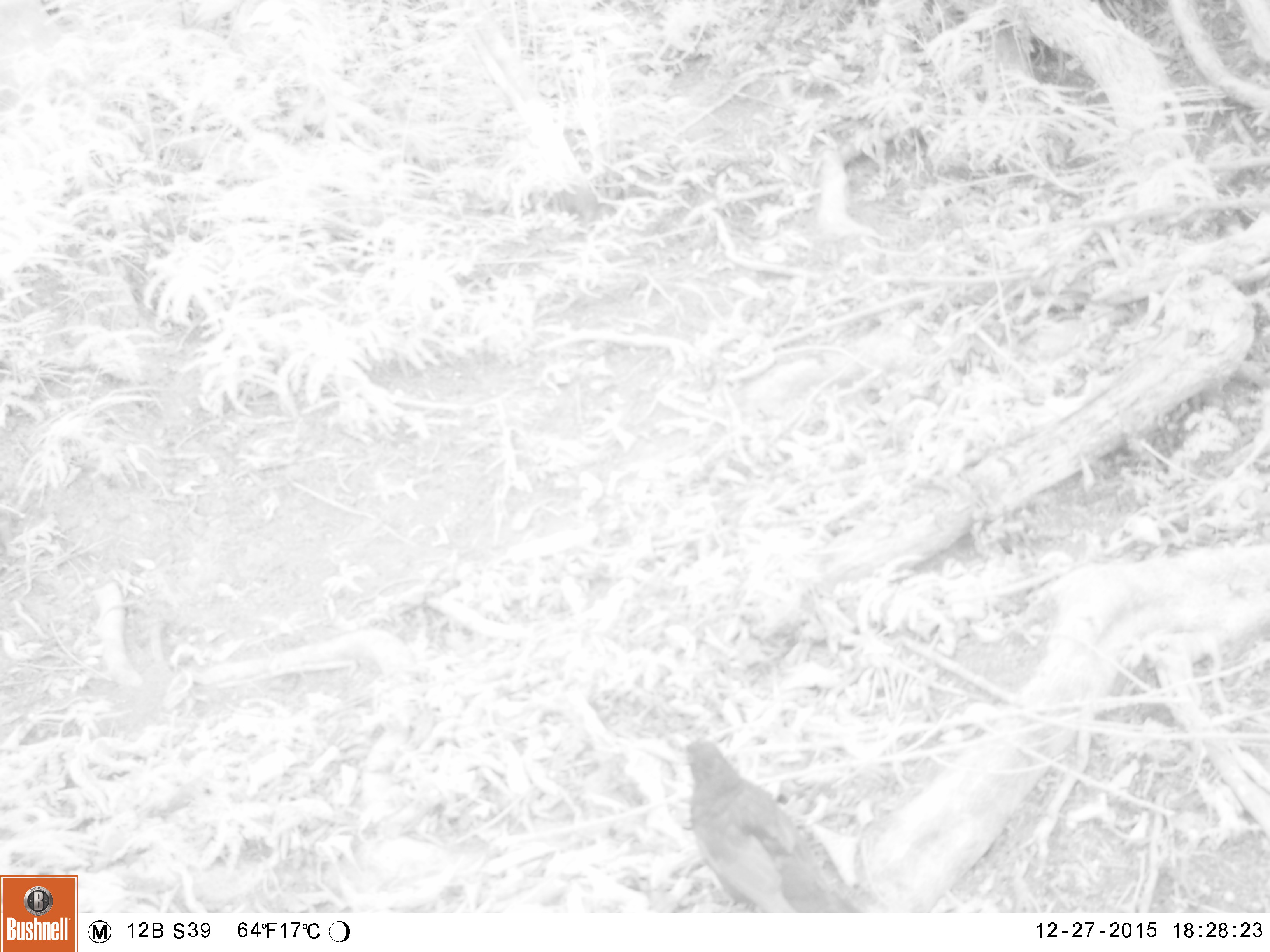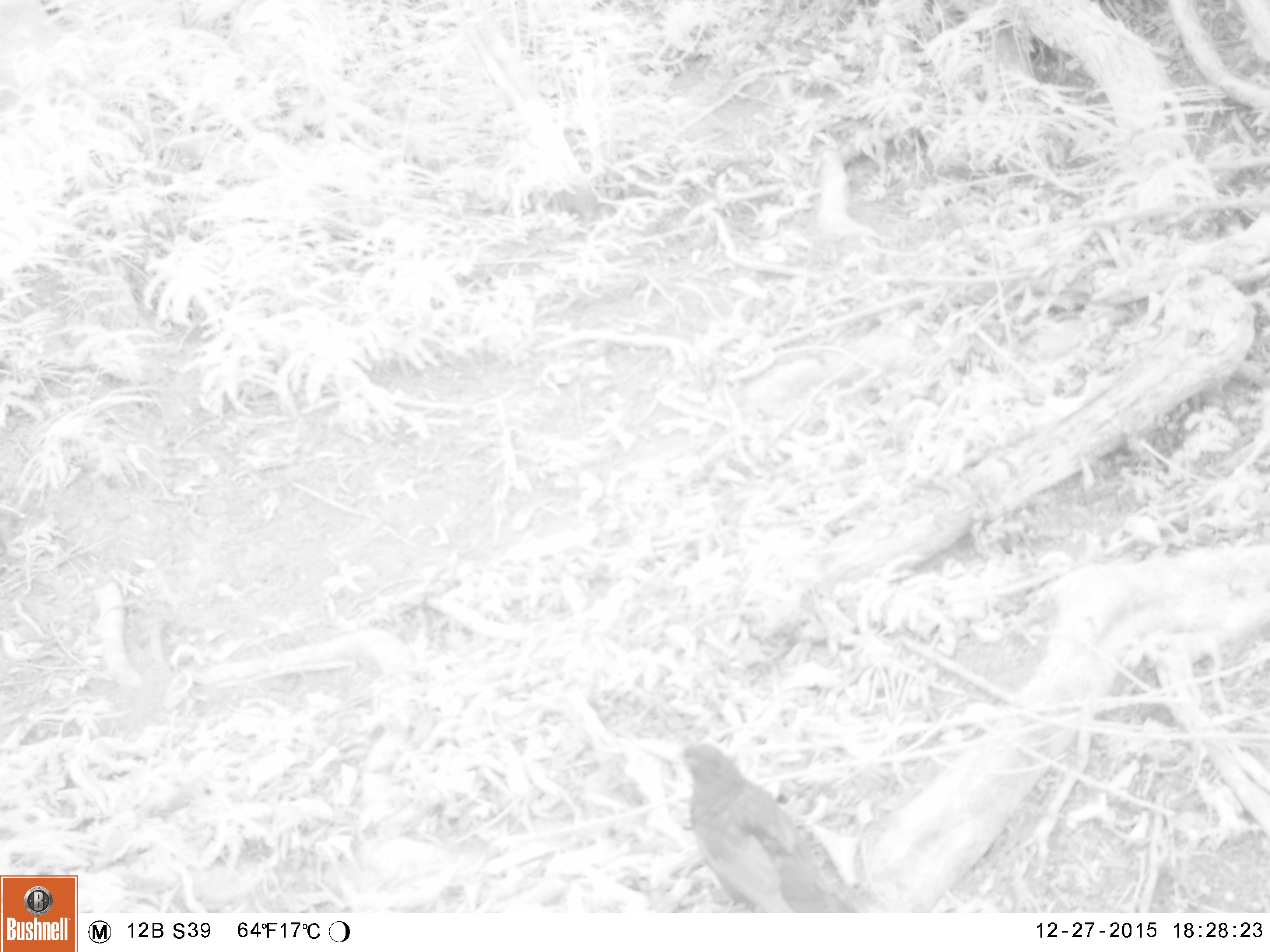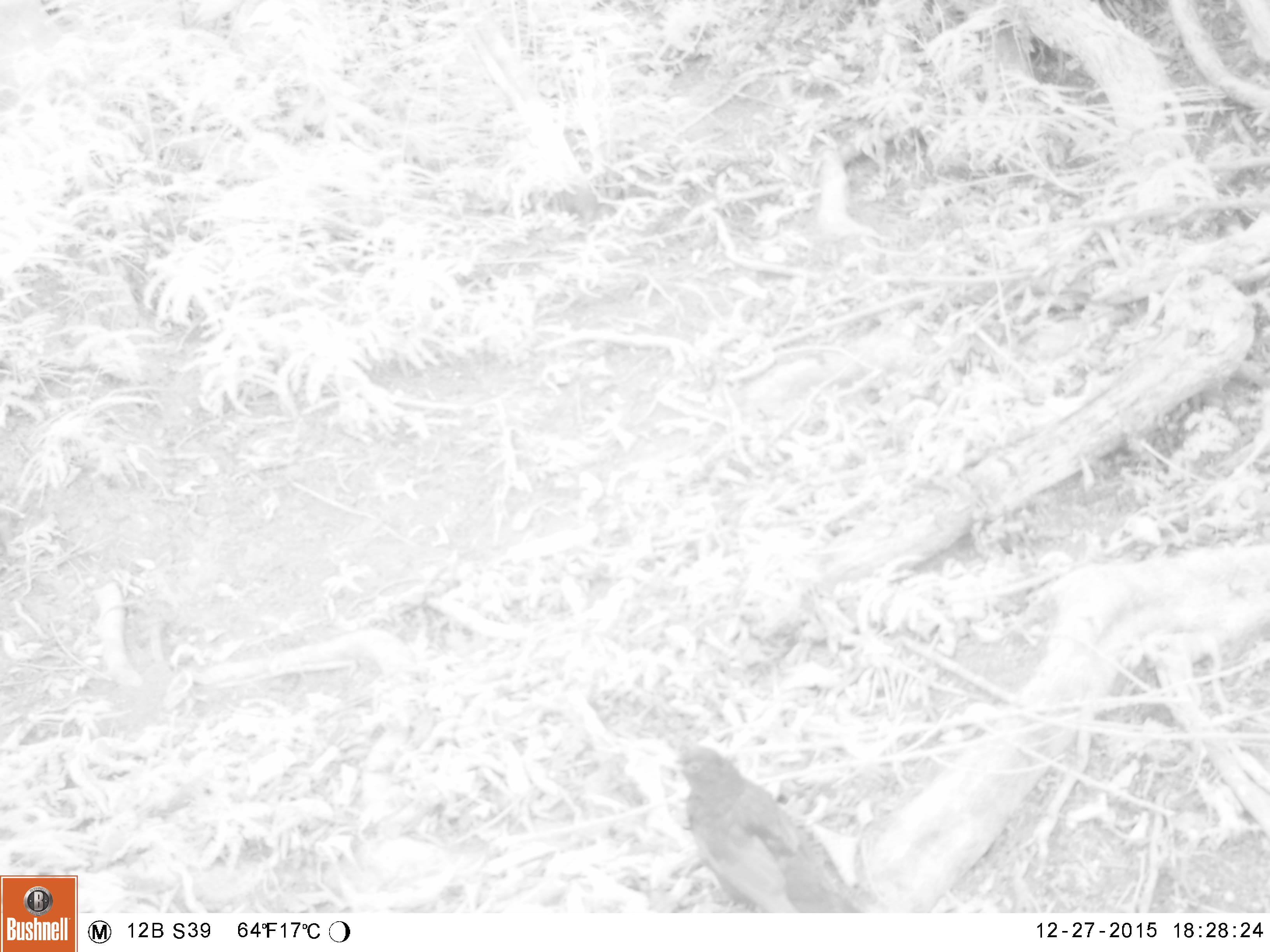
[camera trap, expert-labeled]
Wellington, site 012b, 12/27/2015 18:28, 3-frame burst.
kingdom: Animalia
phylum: Chordata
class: Aves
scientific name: Aves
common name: bird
Bird (Aves).